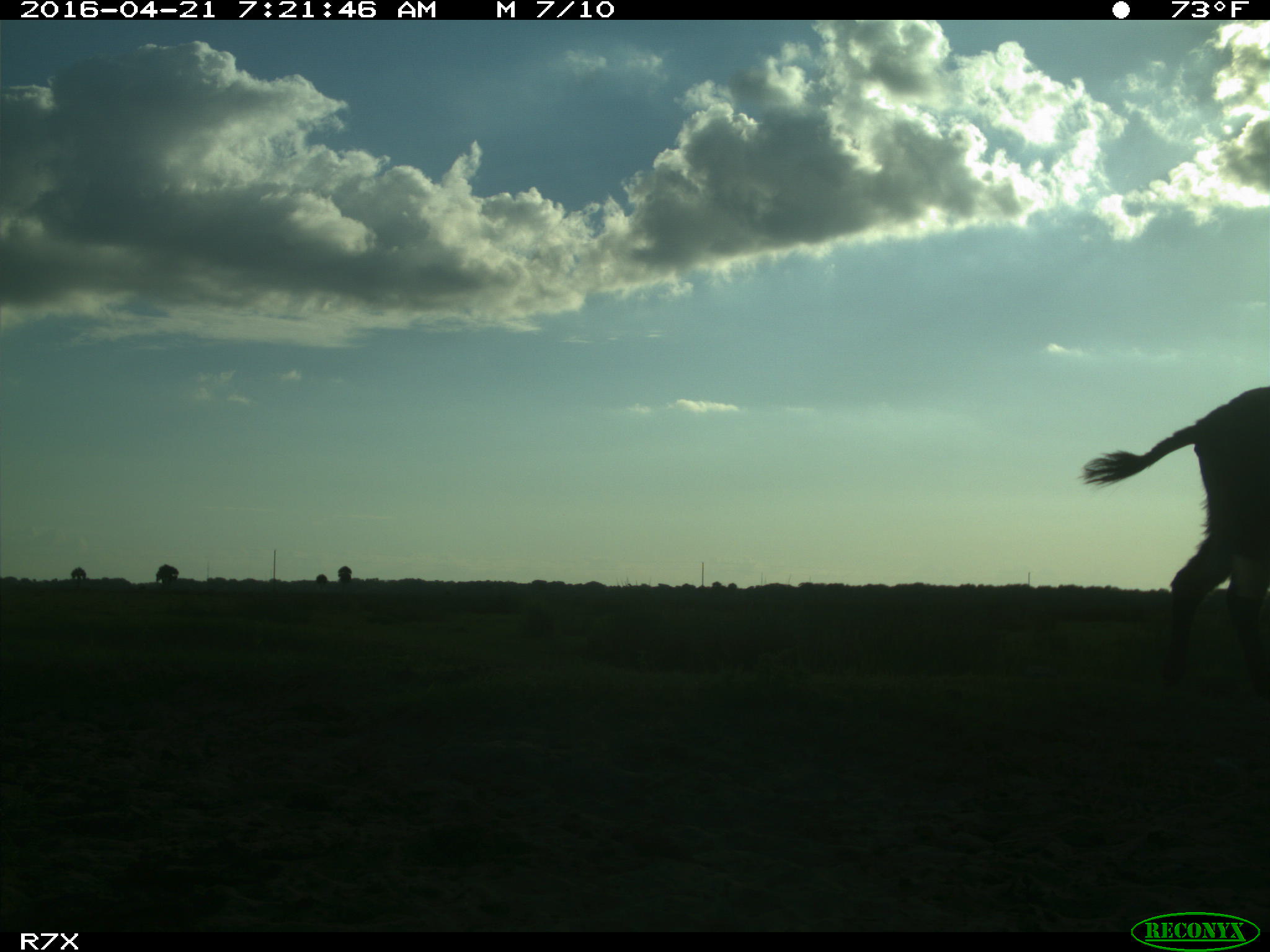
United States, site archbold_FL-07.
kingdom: Animalia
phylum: Chordata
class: Mammalia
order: Artiodactyla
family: Bovidae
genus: Bos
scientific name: Bos taurus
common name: domestic cow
Bos taurus (domestic cow).